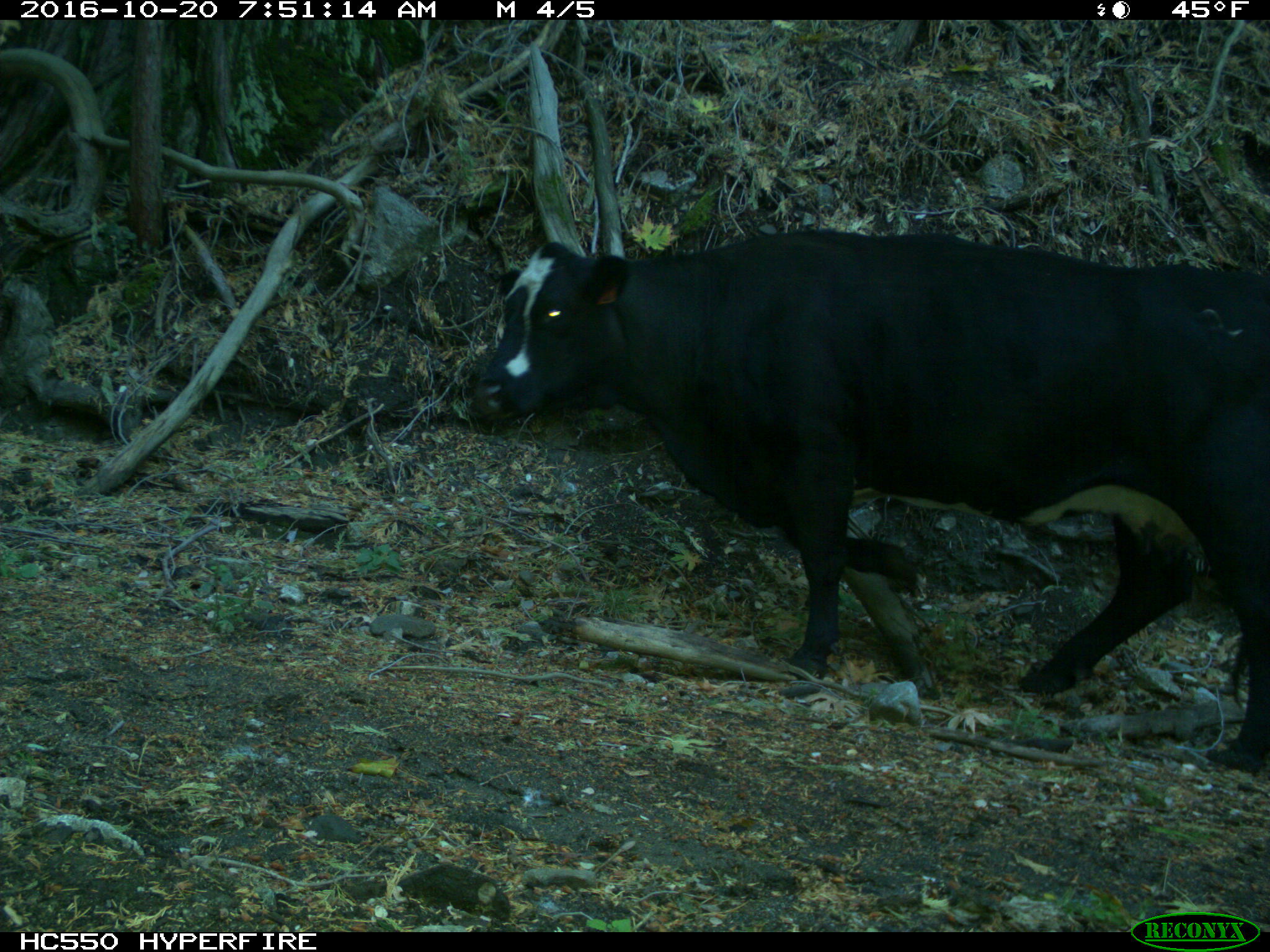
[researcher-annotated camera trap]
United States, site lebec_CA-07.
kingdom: Animalia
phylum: Chordata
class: Mammalia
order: Artiodactyla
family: Bovidae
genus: Bos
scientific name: Bos taurus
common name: domestic cow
Bos taurus (domestic cow).